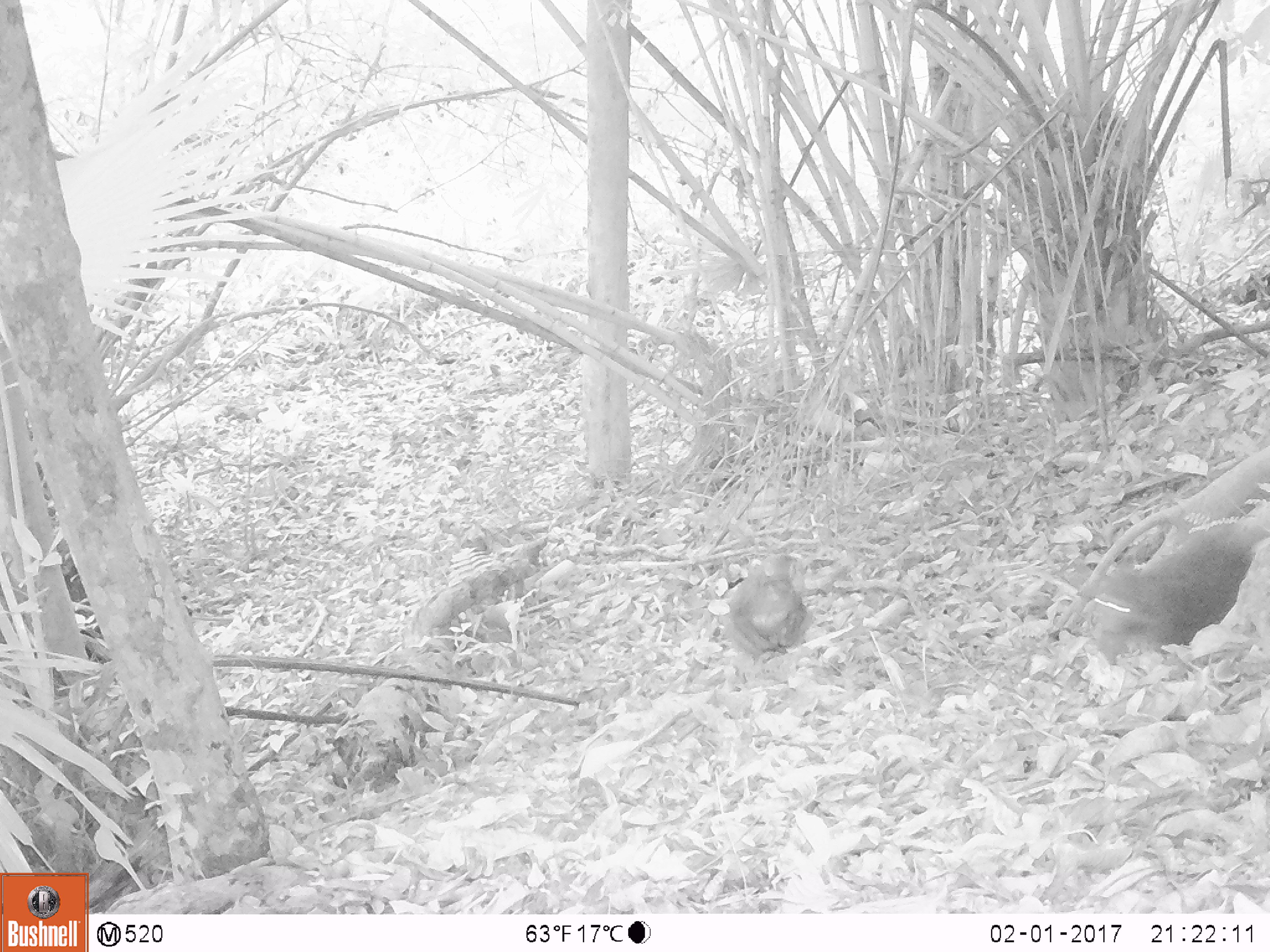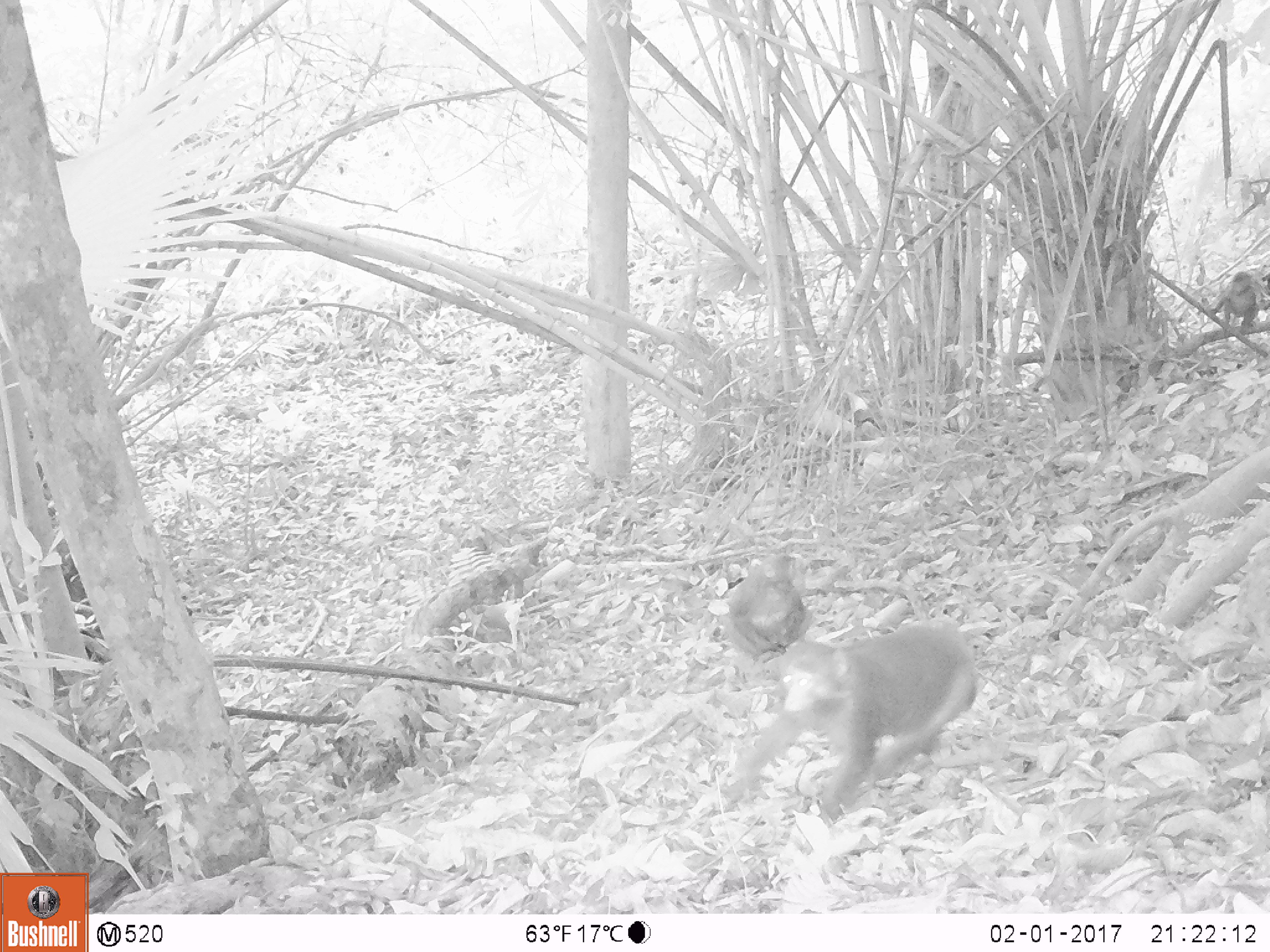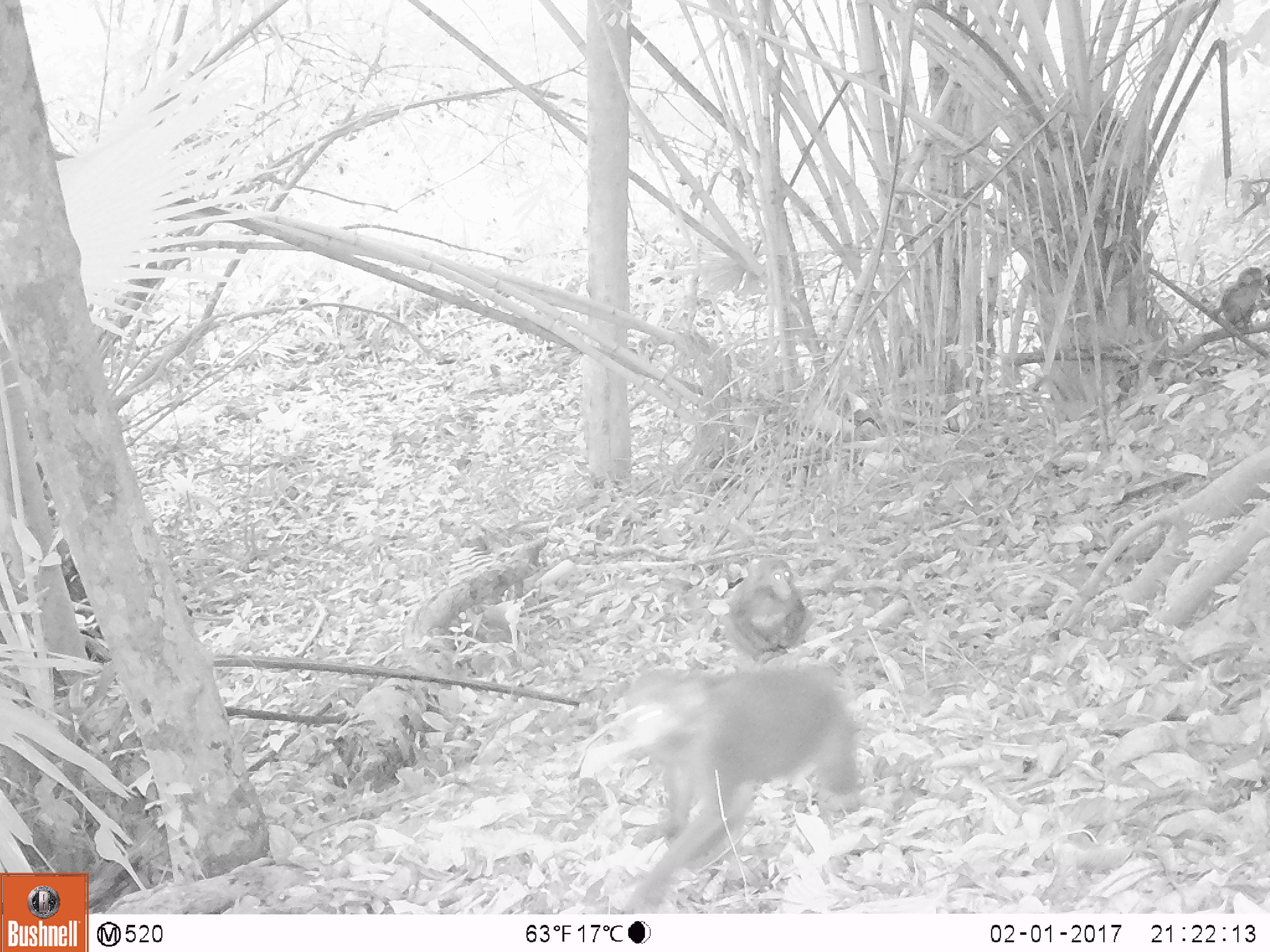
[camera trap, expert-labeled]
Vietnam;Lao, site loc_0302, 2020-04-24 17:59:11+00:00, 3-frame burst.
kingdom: Animalia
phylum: Chordata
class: Mammalia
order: Primates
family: Cercopithecidae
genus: Macaca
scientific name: Macaca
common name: macaques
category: assam or rhesus macaque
Assam or rhesus macaque (macaques) (Macaca). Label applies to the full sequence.